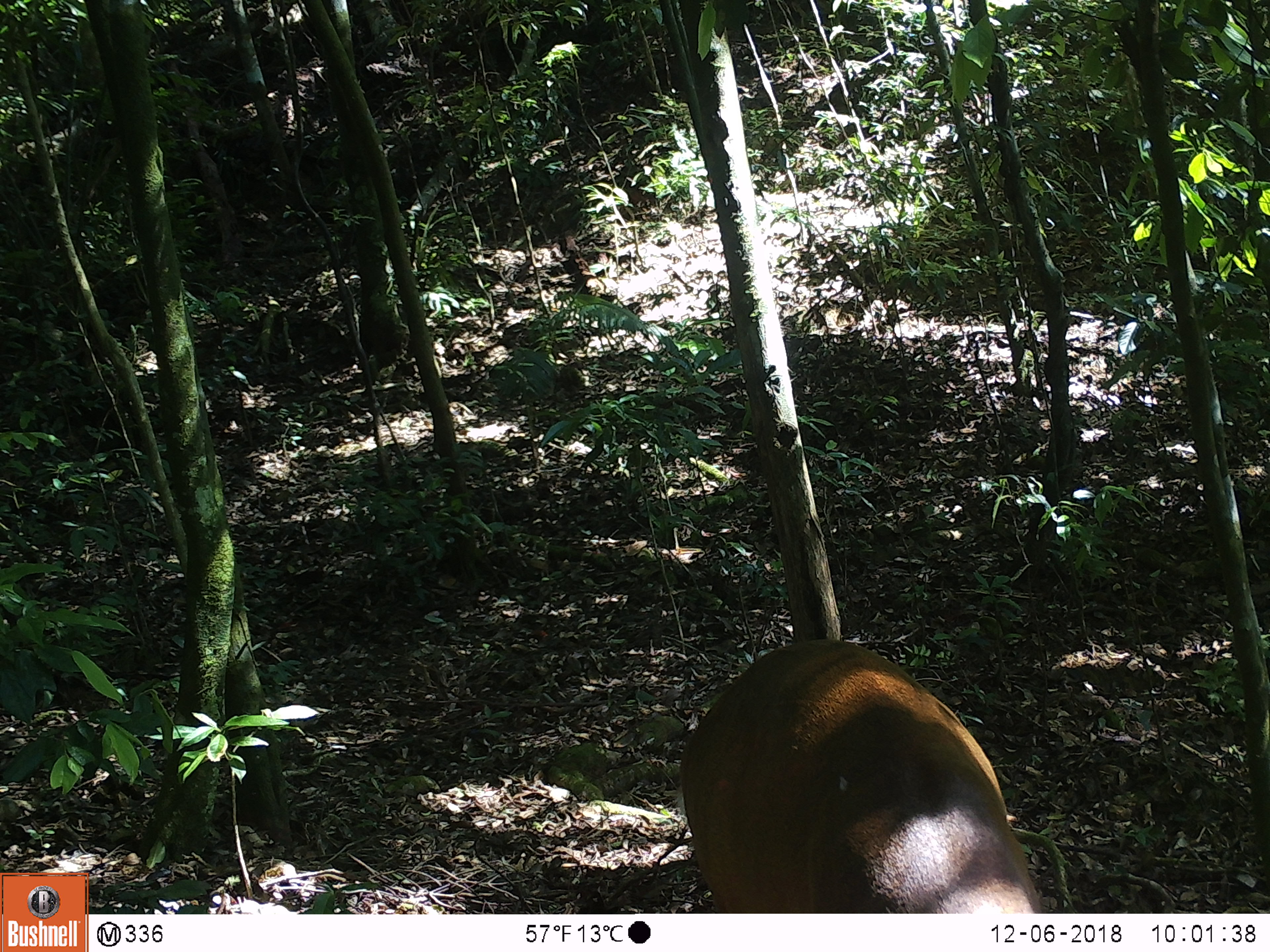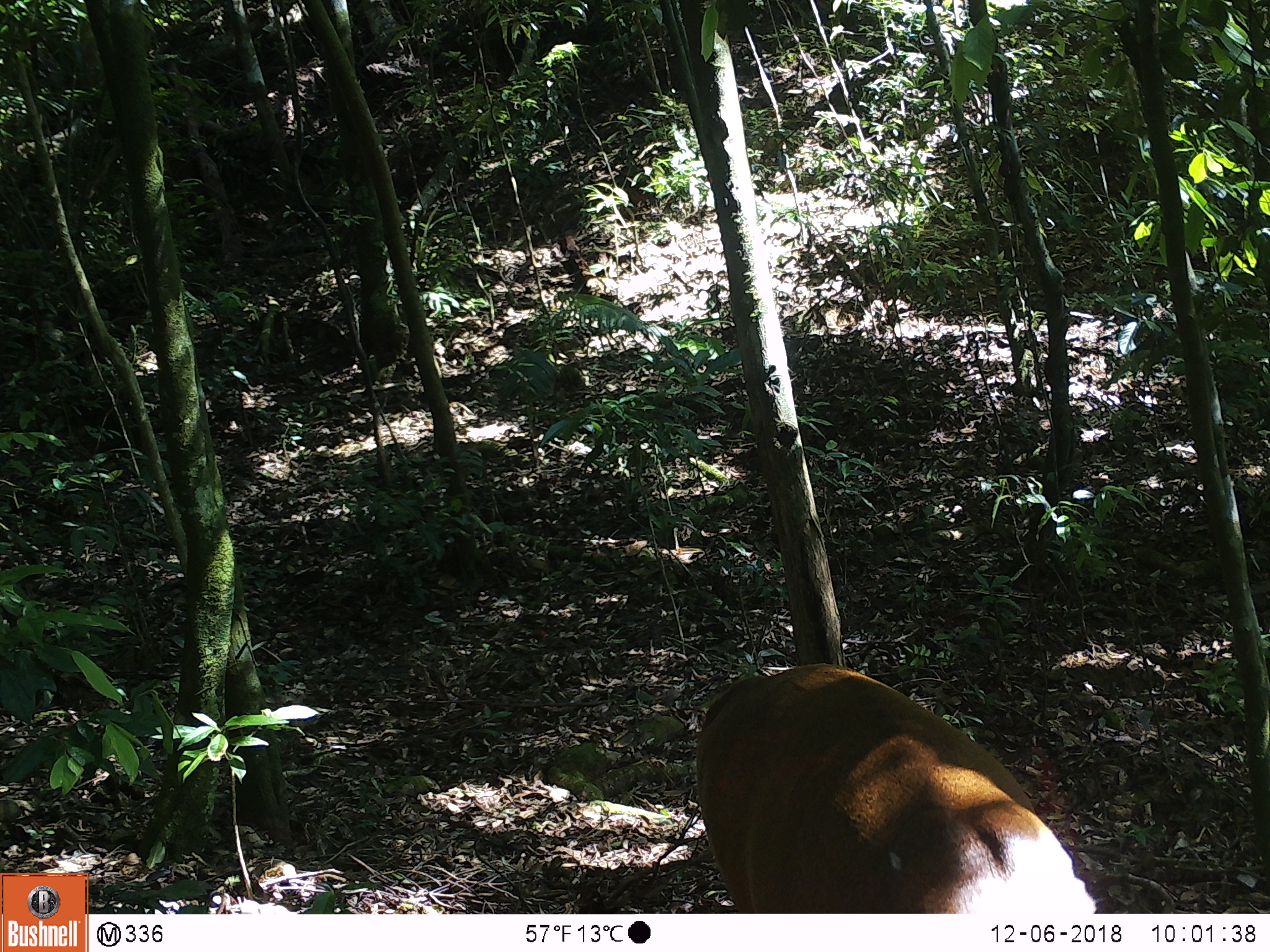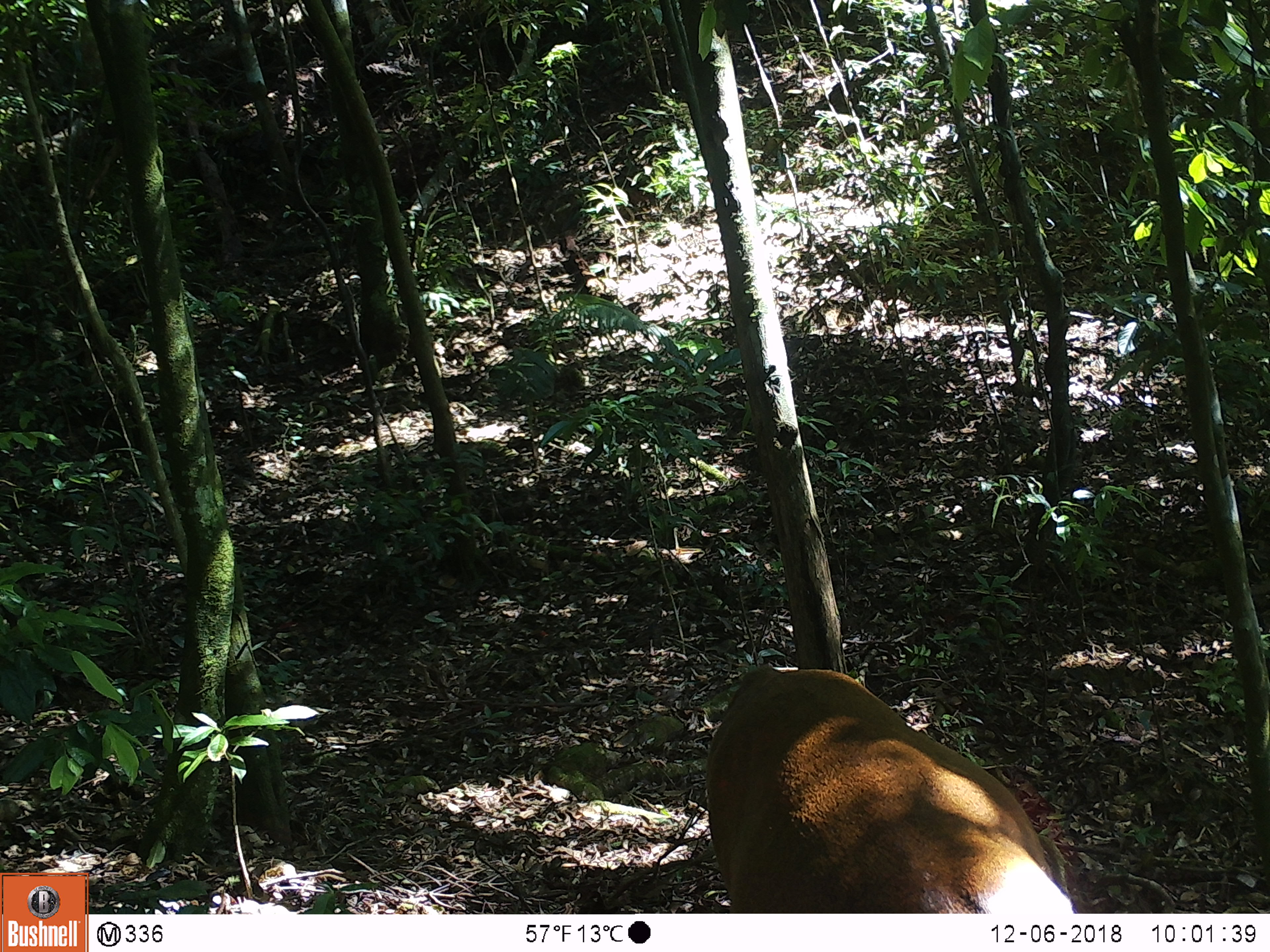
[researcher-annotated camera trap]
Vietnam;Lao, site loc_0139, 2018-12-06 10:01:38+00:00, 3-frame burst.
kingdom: Animalia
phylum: Chordata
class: Mammalia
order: Artiodactyla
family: Cervidae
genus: Muntiacus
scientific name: Muntiacus vuquangensis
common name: large-antlered muntjac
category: large antlered muntjac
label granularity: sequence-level